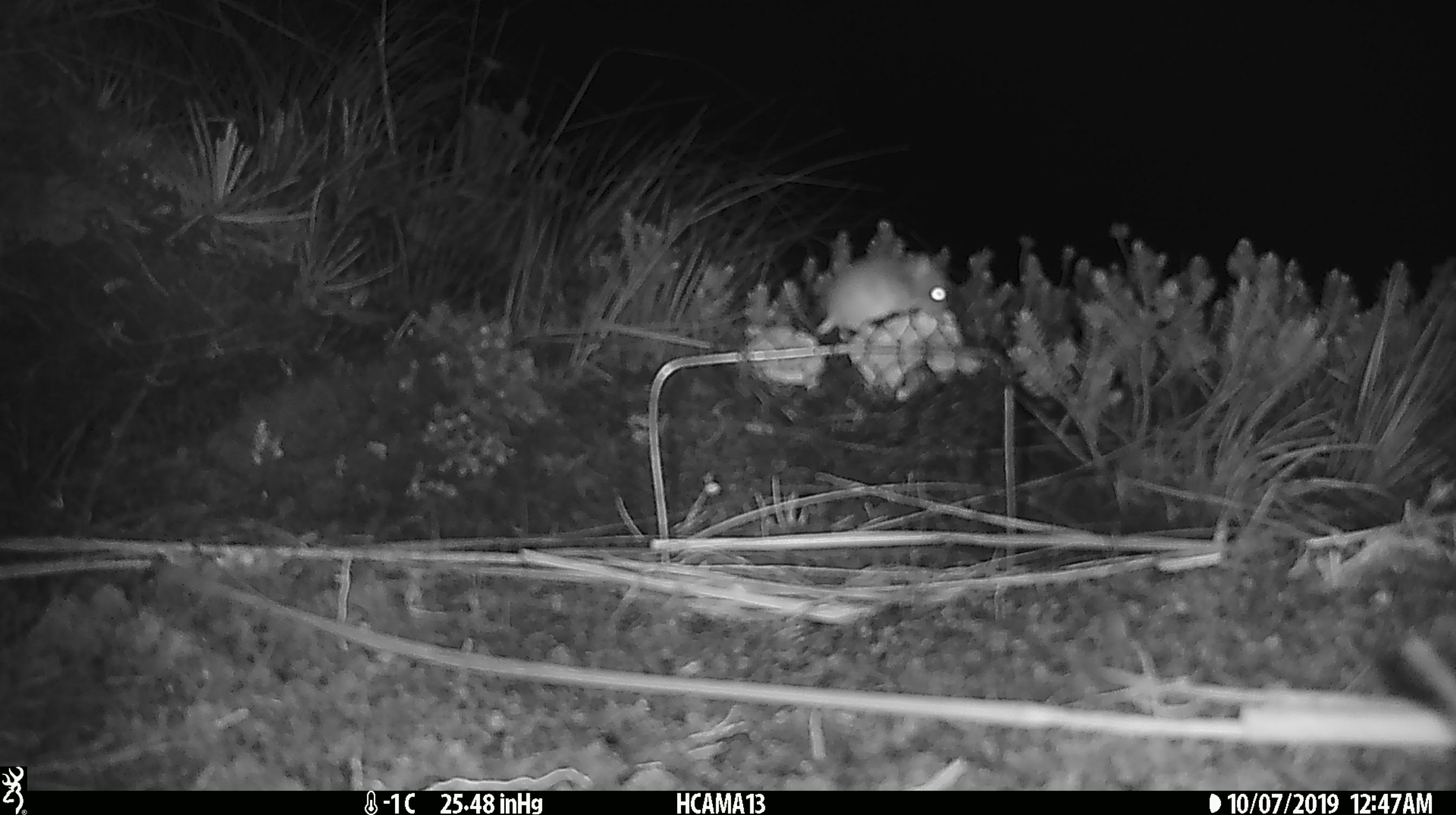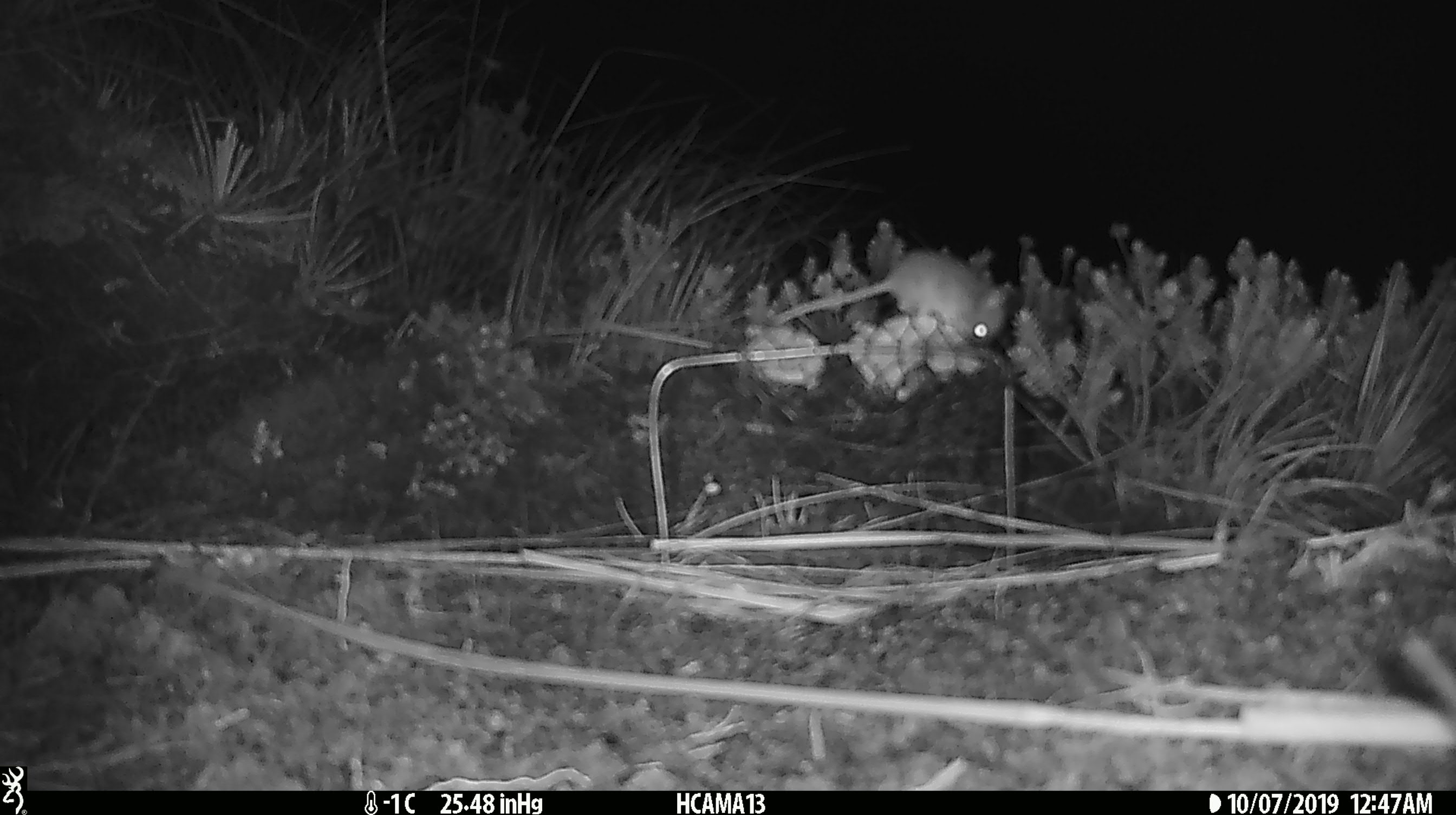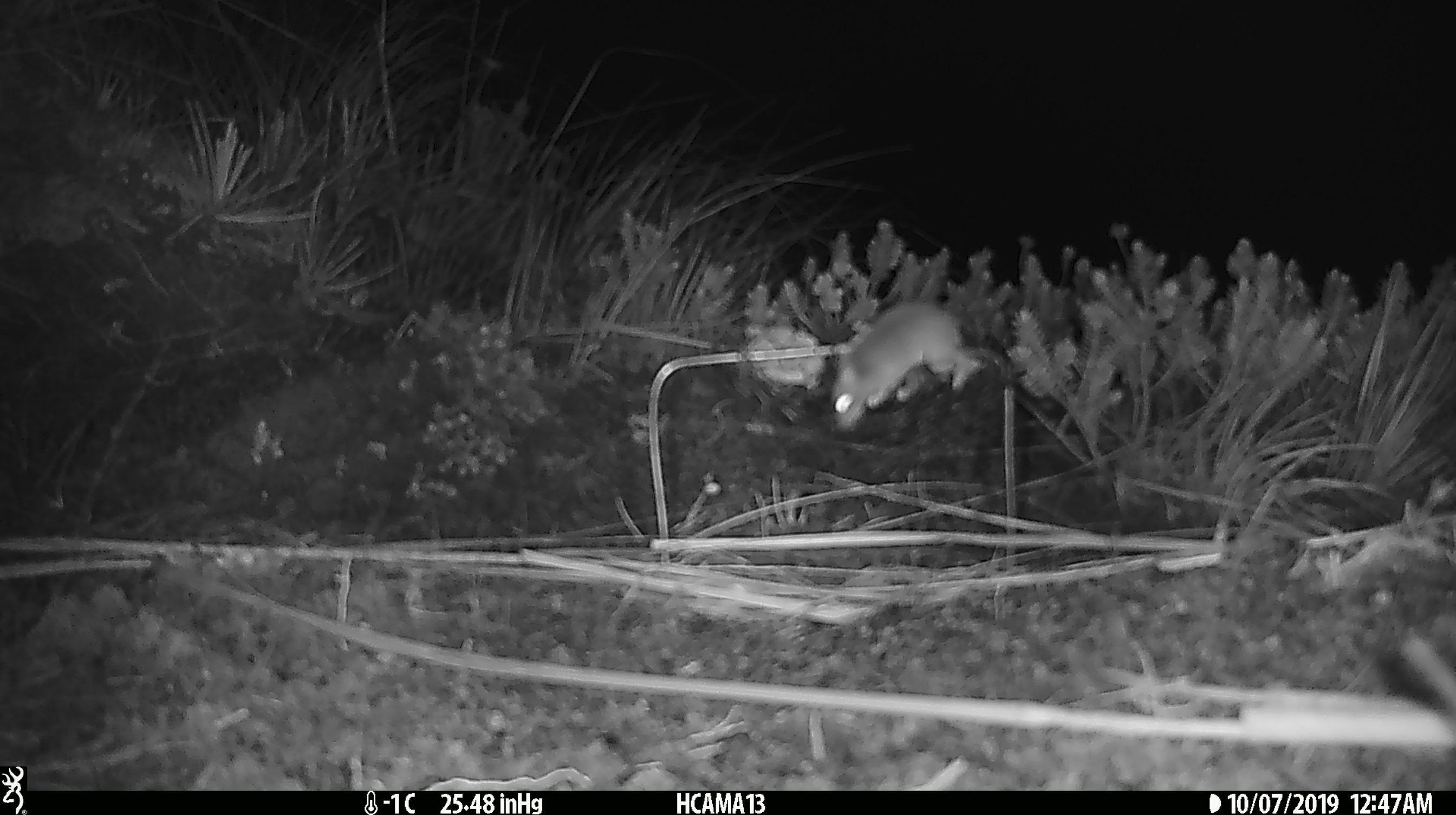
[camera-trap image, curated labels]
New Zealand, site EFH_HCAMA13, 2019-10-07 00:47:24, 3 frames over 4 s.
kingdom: Animalia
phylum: Chordata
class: Mammalia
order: Rodentia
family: Muridae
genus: Mus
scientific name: Mus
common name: mouse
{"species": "mouse (Mus)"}